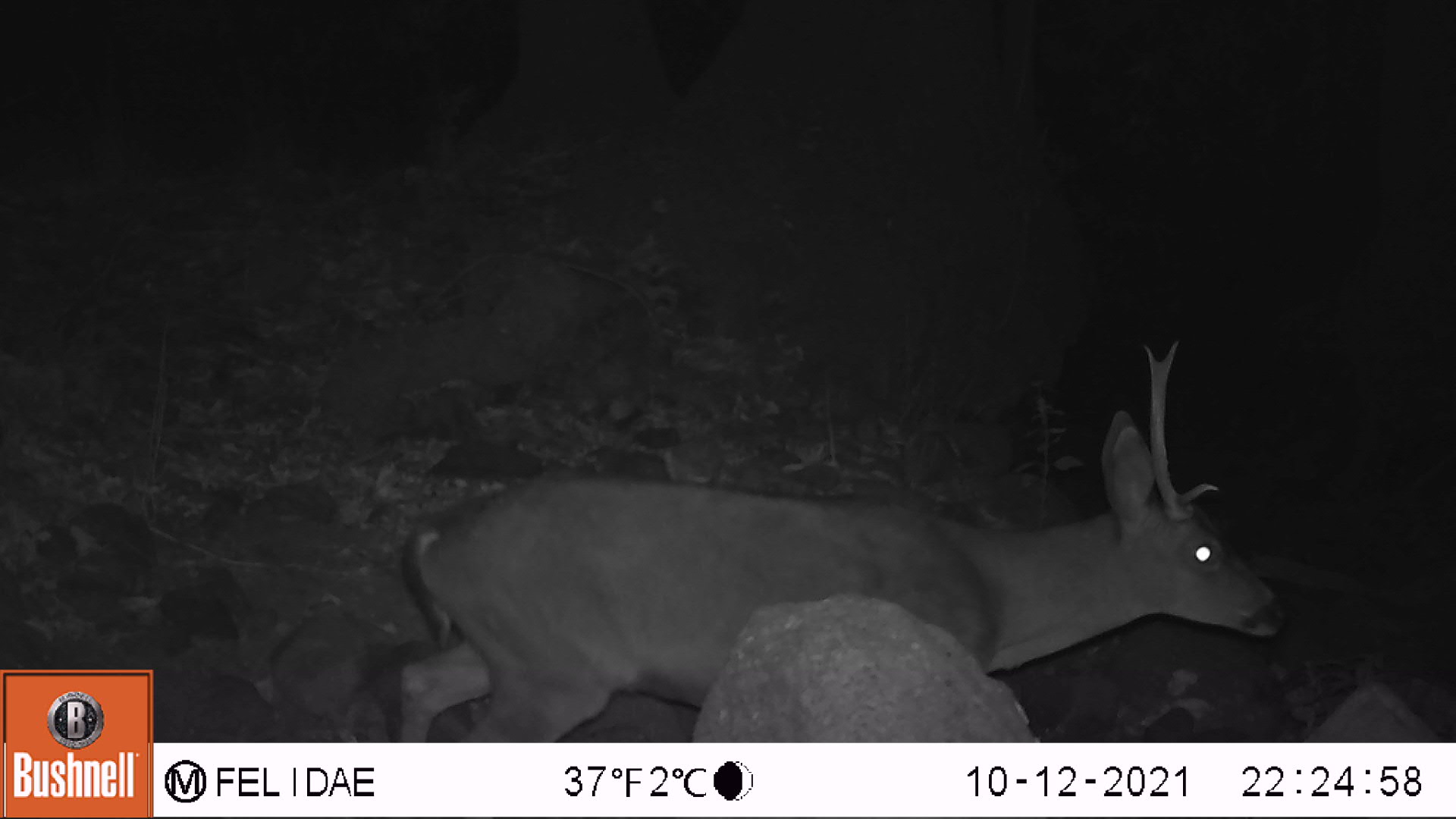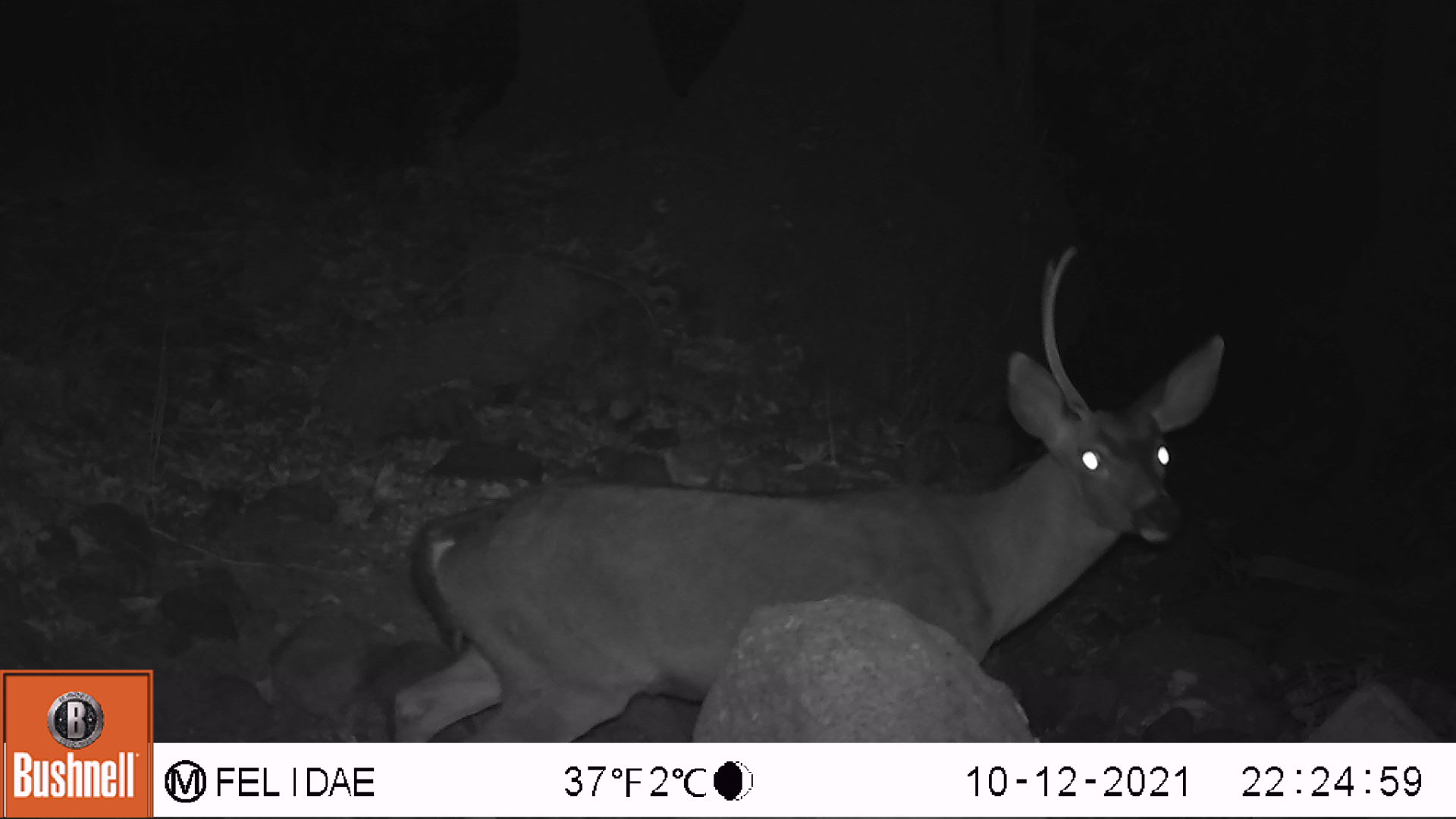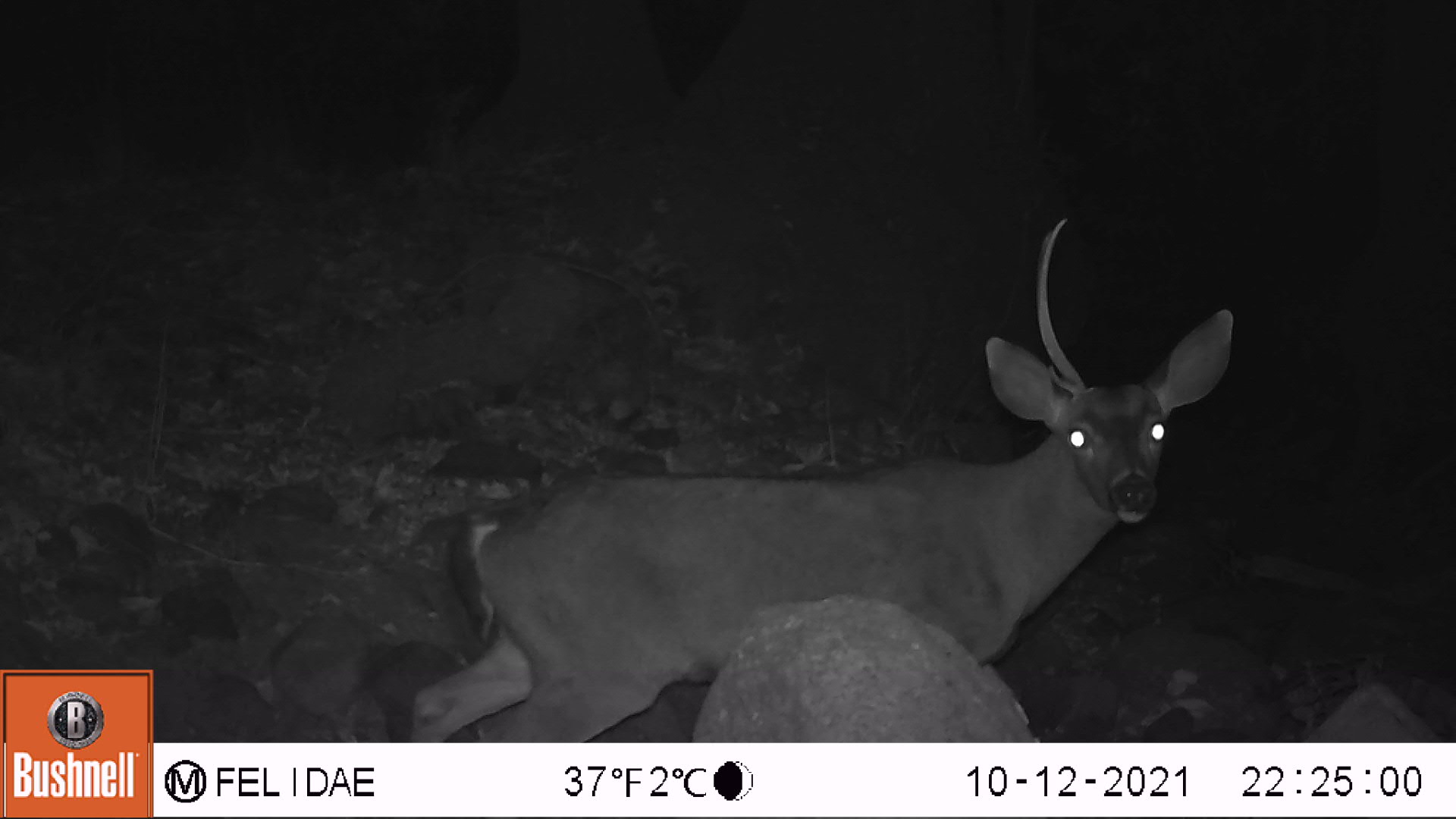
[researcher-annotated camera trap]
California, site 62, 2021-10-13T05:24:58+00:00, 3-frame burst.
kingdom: Animalia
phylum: Chordata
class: Mammalia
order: Artiodactyla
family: Cervidae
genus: Odocoileus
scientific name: Odocoileus hemionus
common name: mule deer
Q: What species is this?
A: Mule deer (Odocoileus hemionus).